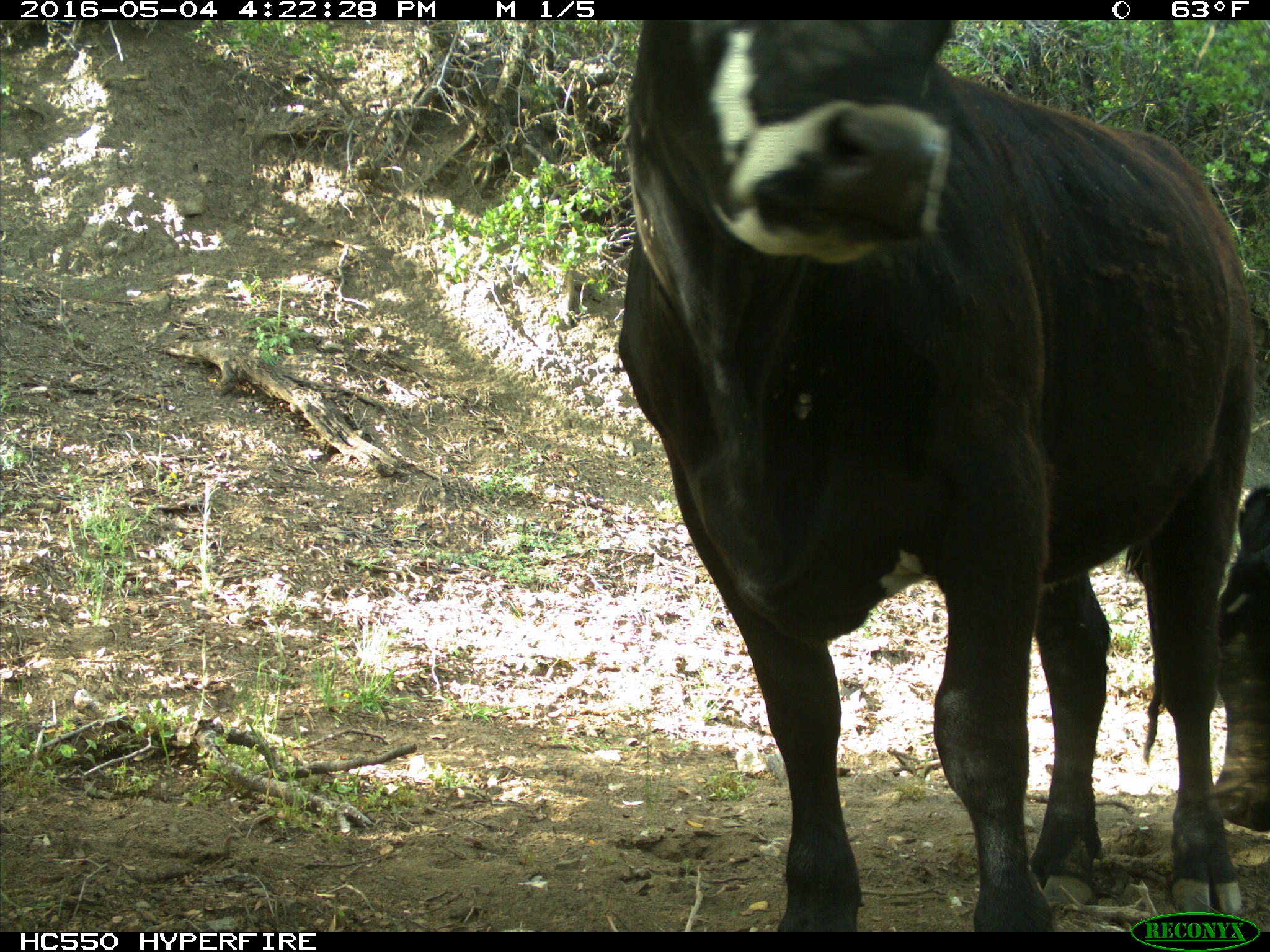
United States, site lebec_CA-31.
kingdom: Animalia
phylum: Chordata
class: Mammalia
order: Artiodactyla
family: Bovidae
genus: Bos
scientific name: Bos taurus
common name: domestic cow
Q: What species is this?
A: Bos taurus (domestic cow).